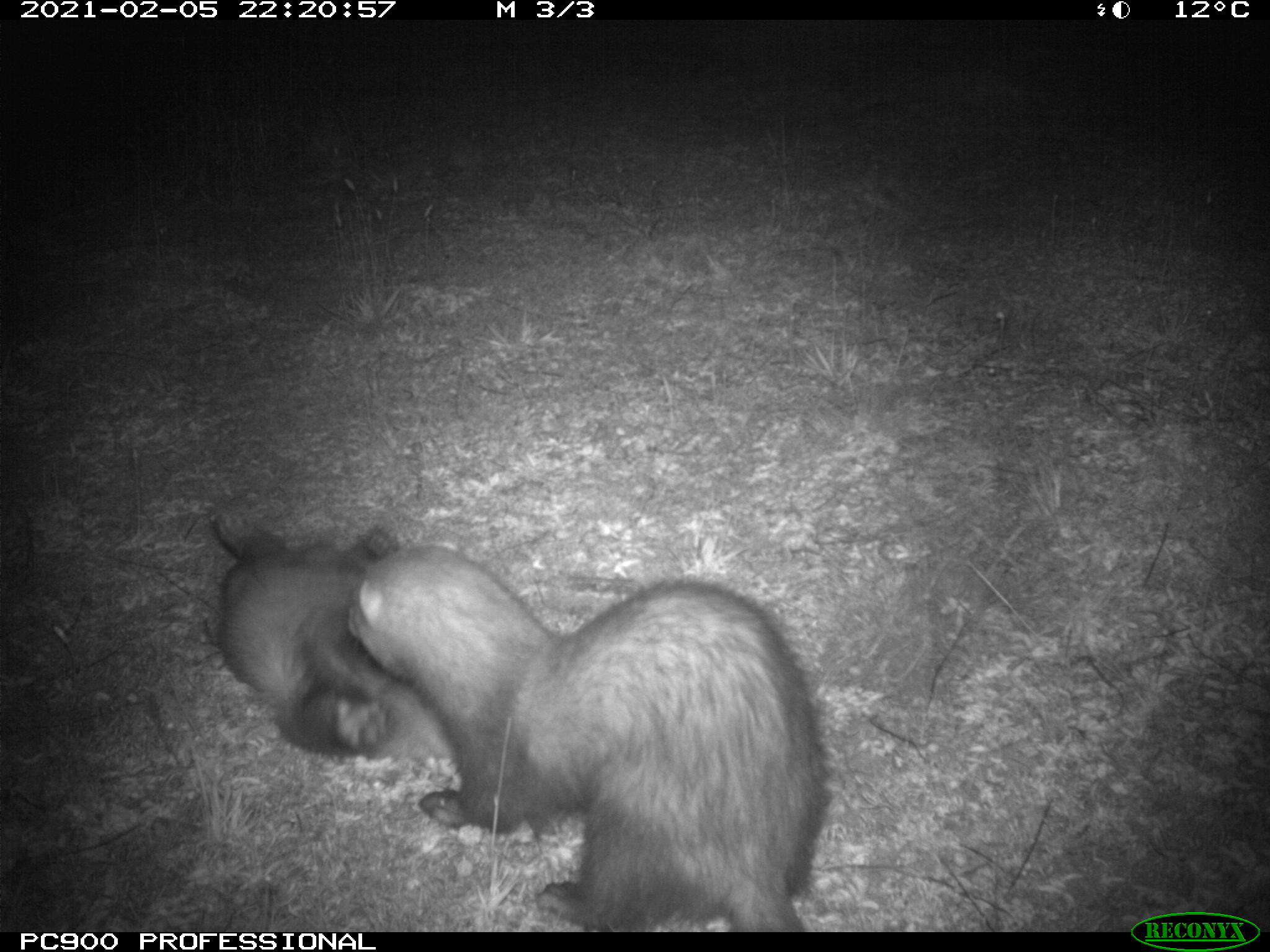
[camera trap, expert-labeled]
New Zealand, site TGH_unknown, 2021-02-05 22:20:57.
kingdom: Animalia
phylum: Chordata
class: Mammalia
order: Carnivora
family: Mustelidae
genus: Mustela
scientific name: Mustela furo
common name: ferret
Ferret (Mustela furo).